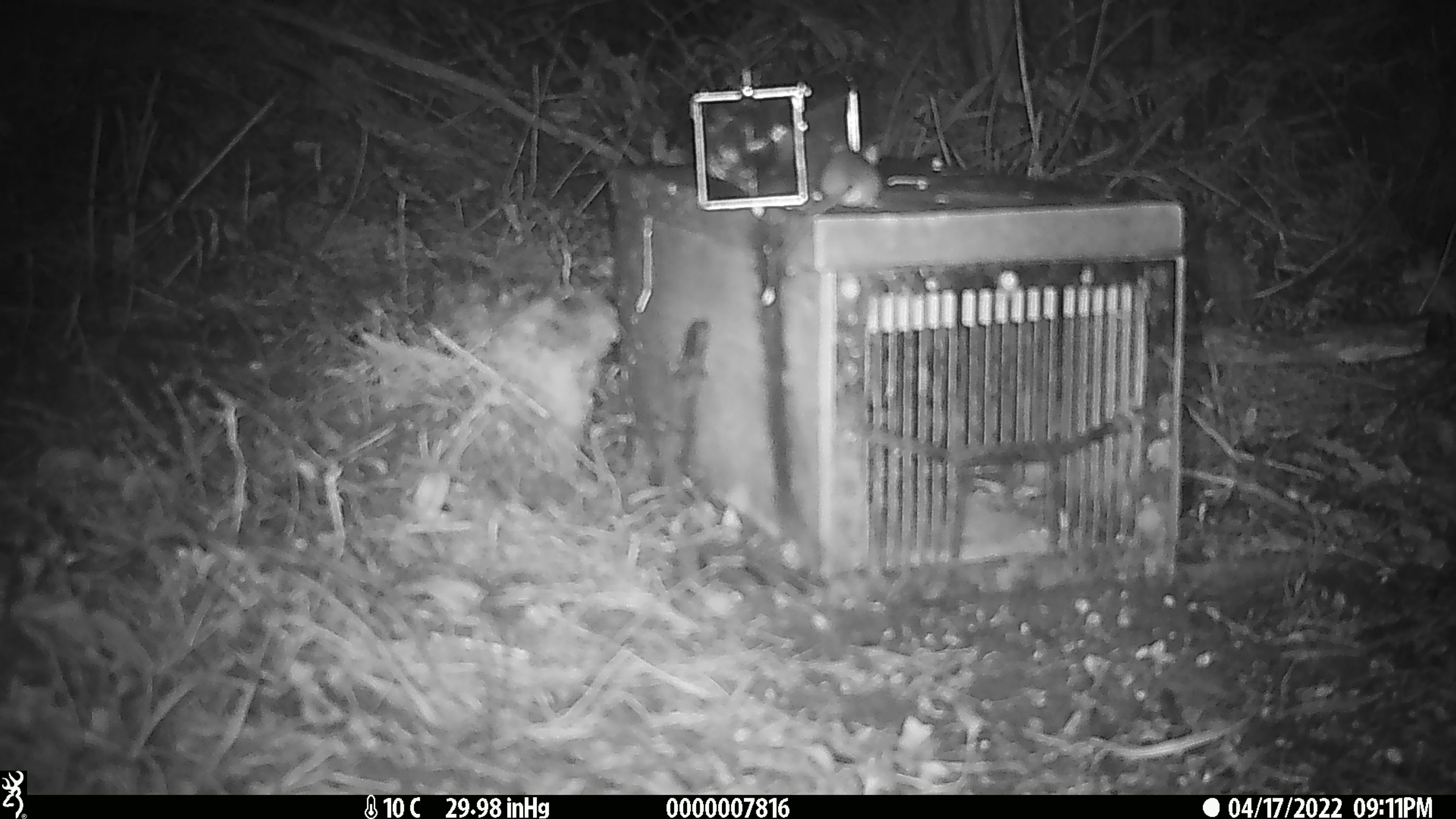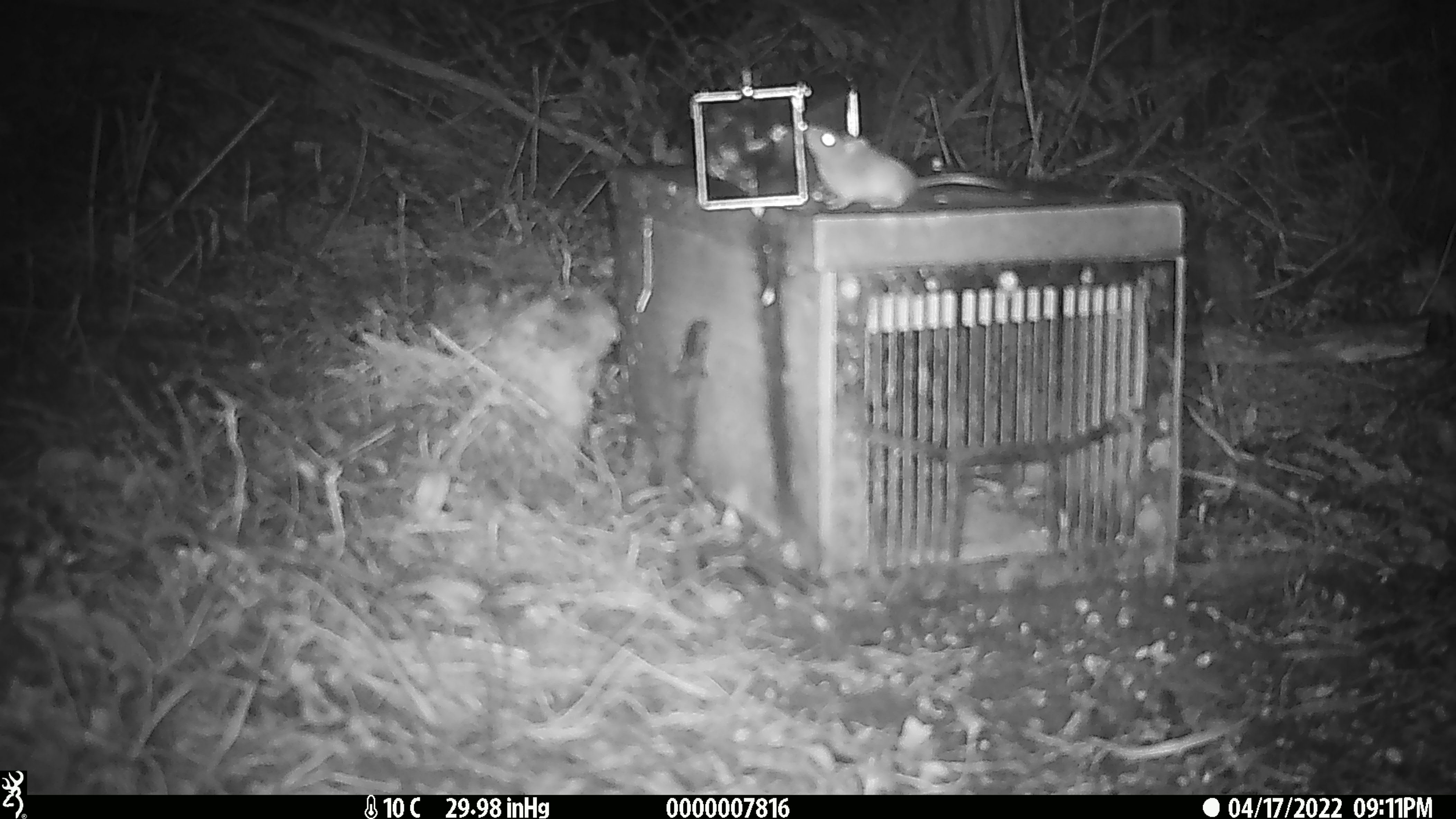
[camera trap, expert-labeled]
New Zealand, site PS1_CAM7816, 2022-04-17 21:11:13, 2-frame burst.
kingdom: Animalia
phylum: Chordata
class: Mammalia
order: Rodentia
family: Muridae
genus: Mus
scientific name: Mus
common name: mouse